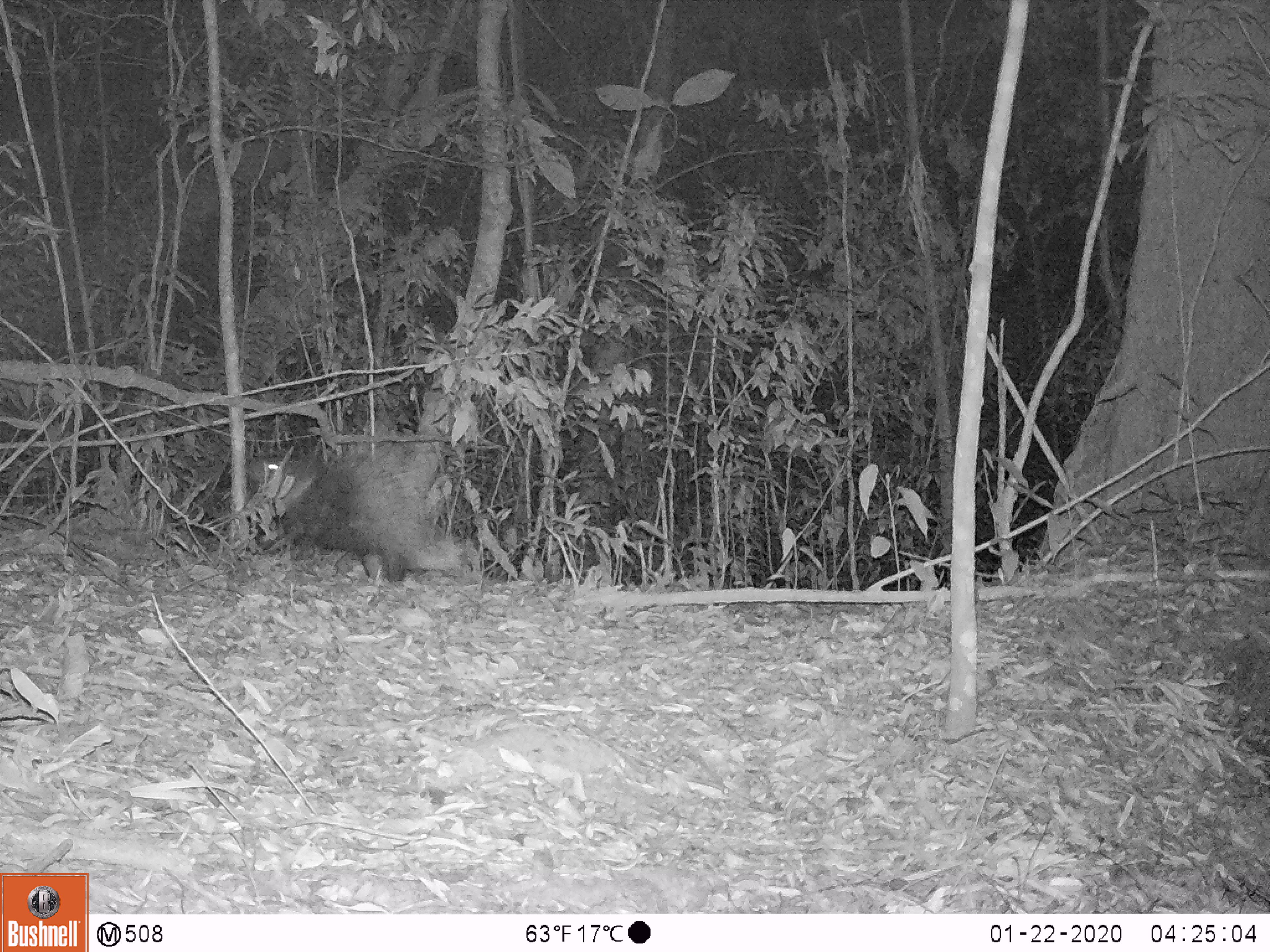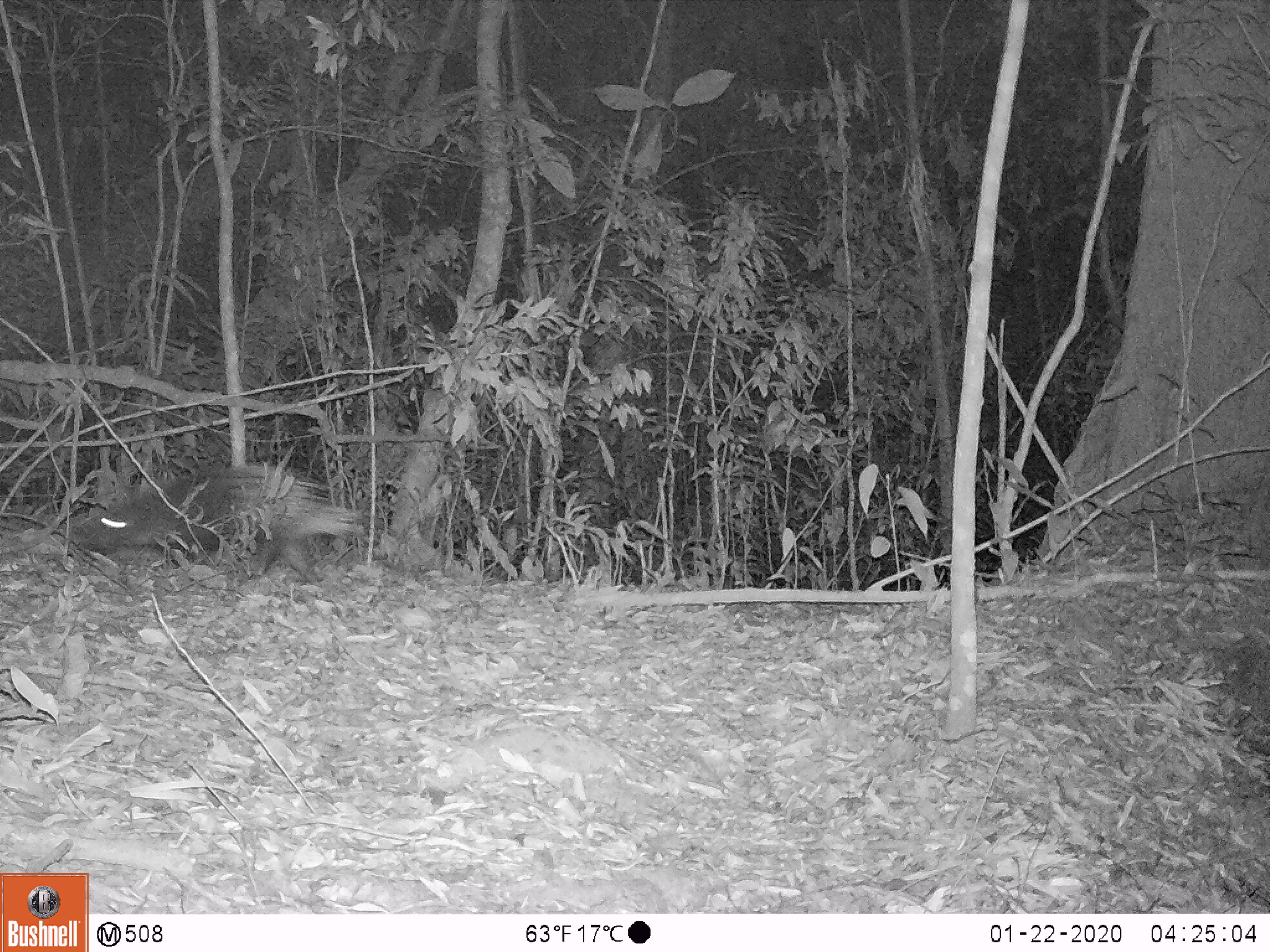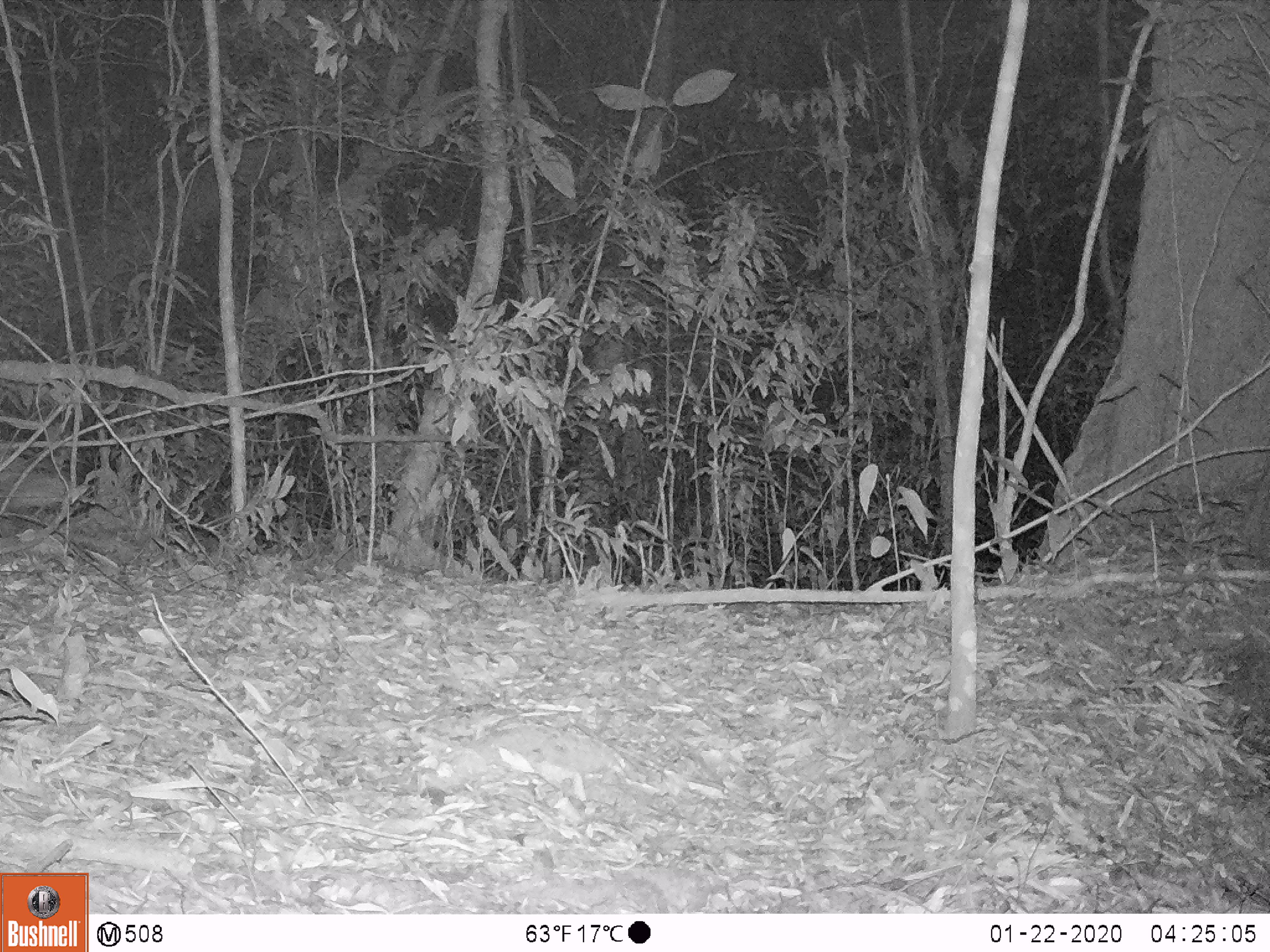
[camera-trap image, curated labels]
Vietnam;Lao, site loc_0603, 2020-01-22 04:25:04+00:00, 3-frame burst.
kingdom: Animalia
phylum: Chordata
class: Mammalia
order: Rodentia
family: Hystricidae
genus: Hystrix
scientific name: Hystrix brachyura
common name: malayan porcupine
Malayan porcupine (Hystrix brachyura). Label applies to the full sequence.